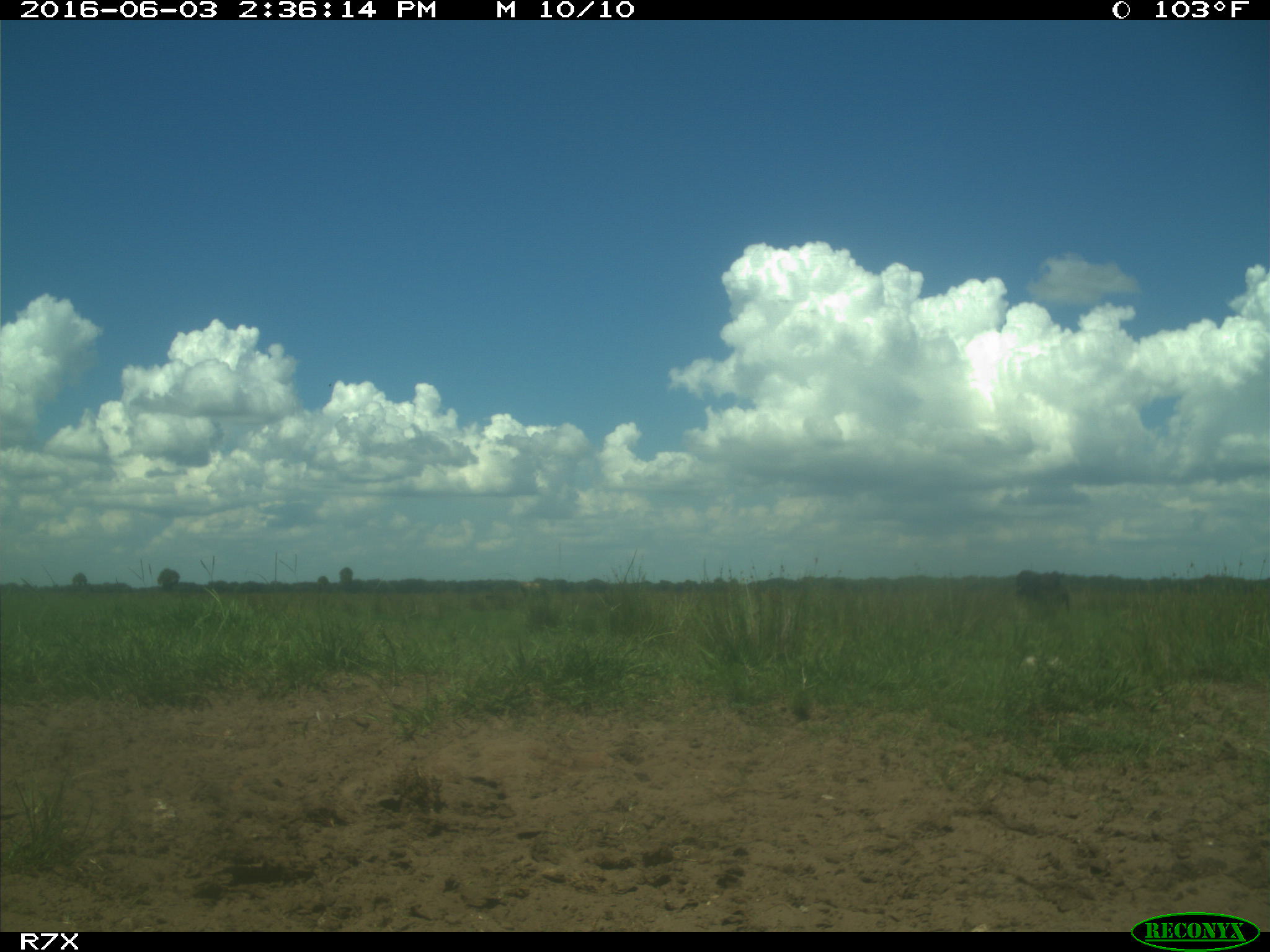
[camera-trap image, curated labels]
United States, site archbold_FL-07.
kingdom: Animalia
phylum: Chordata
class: Mammalia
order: Artiodactyla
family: Bovidae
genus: Bos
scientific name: Bos taurus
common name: domestic cow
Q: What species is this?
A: Bos taurus (domestic cow).